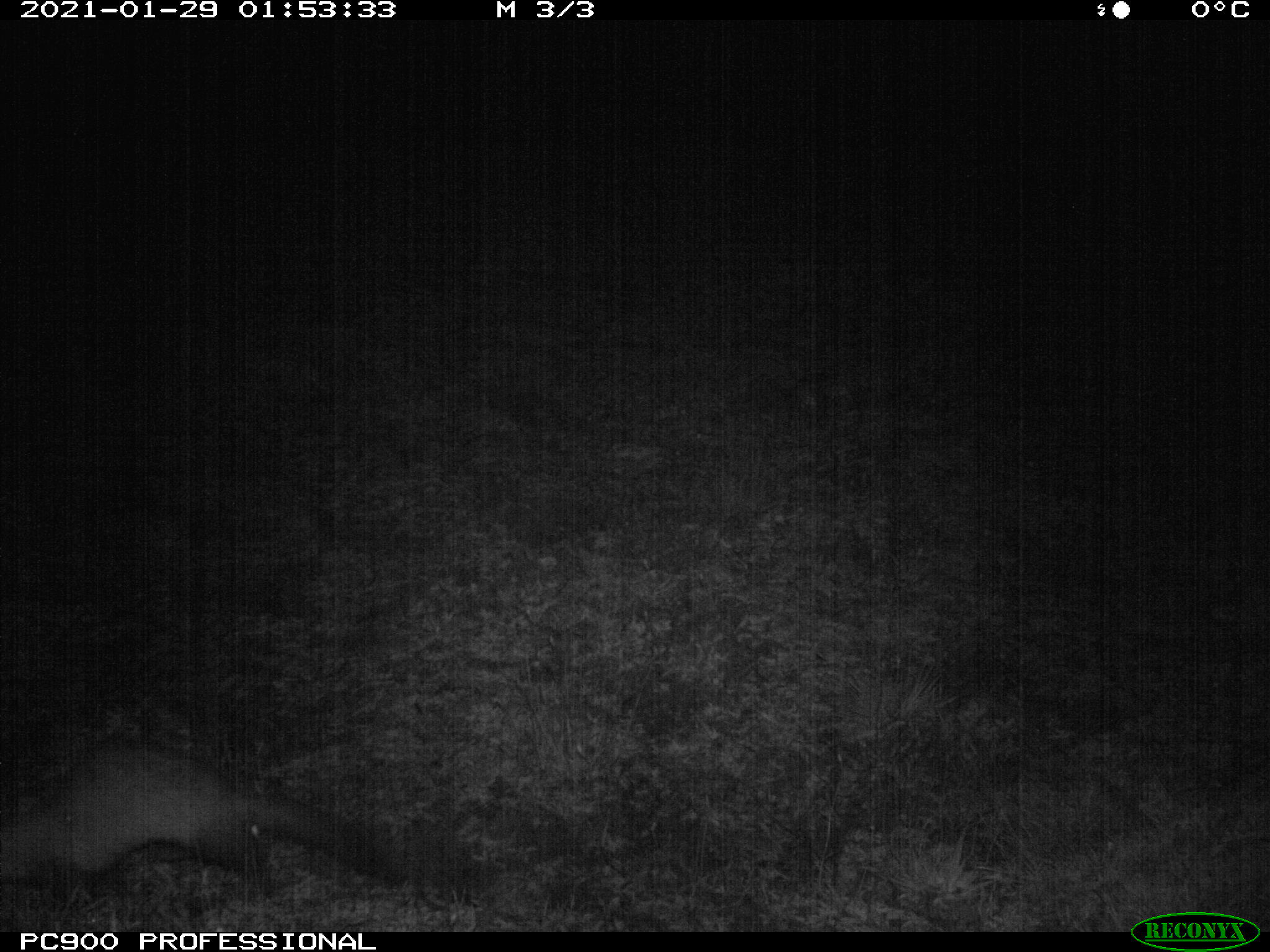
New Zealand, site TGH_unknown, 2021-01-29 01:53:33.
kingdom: Animalia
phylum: Chordata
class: Mammalia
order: Carnivora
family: Mustelidae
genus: Mustela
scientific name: Mustela furo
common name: ferret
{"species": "ferret (Mustela furo)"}